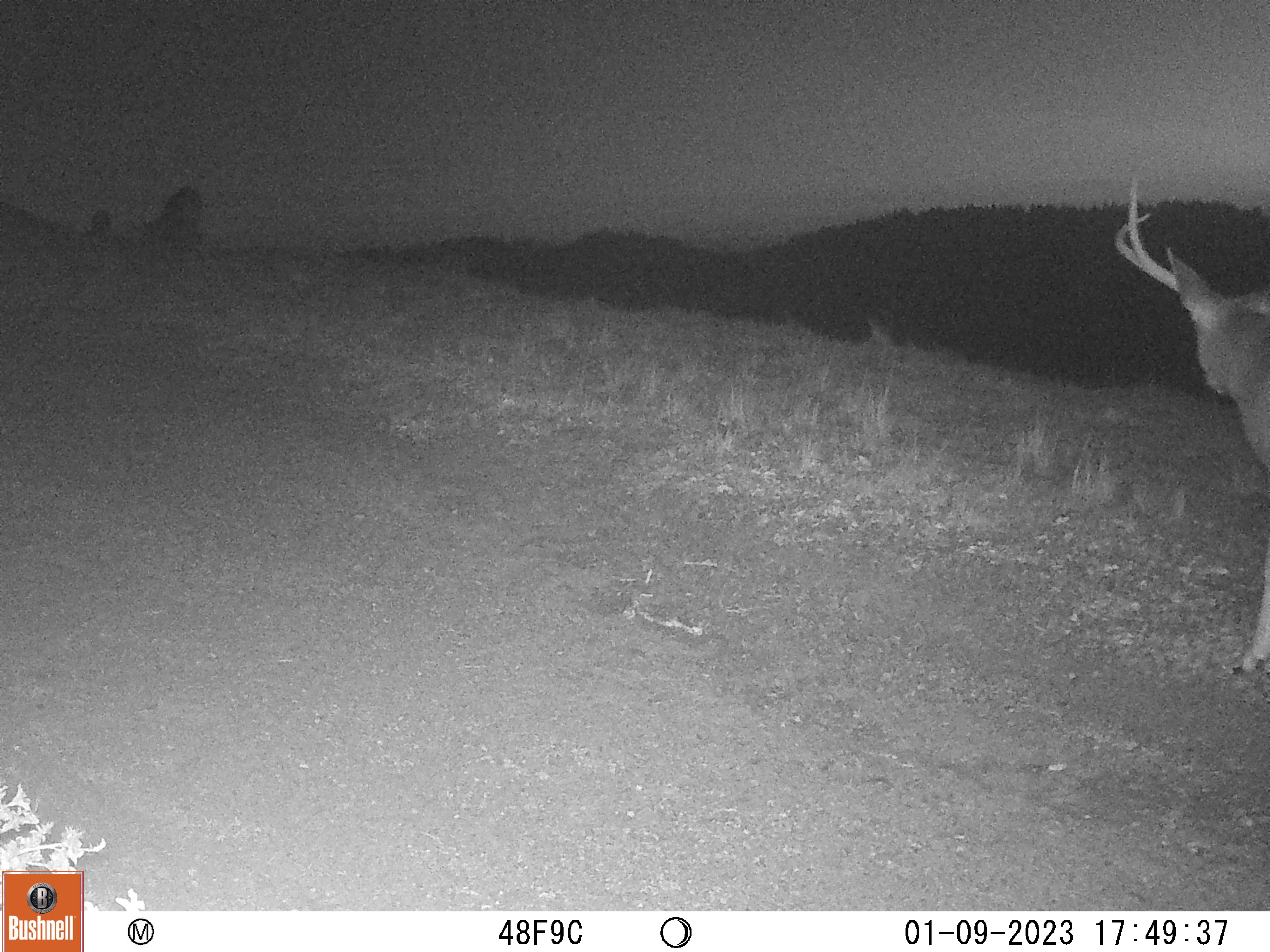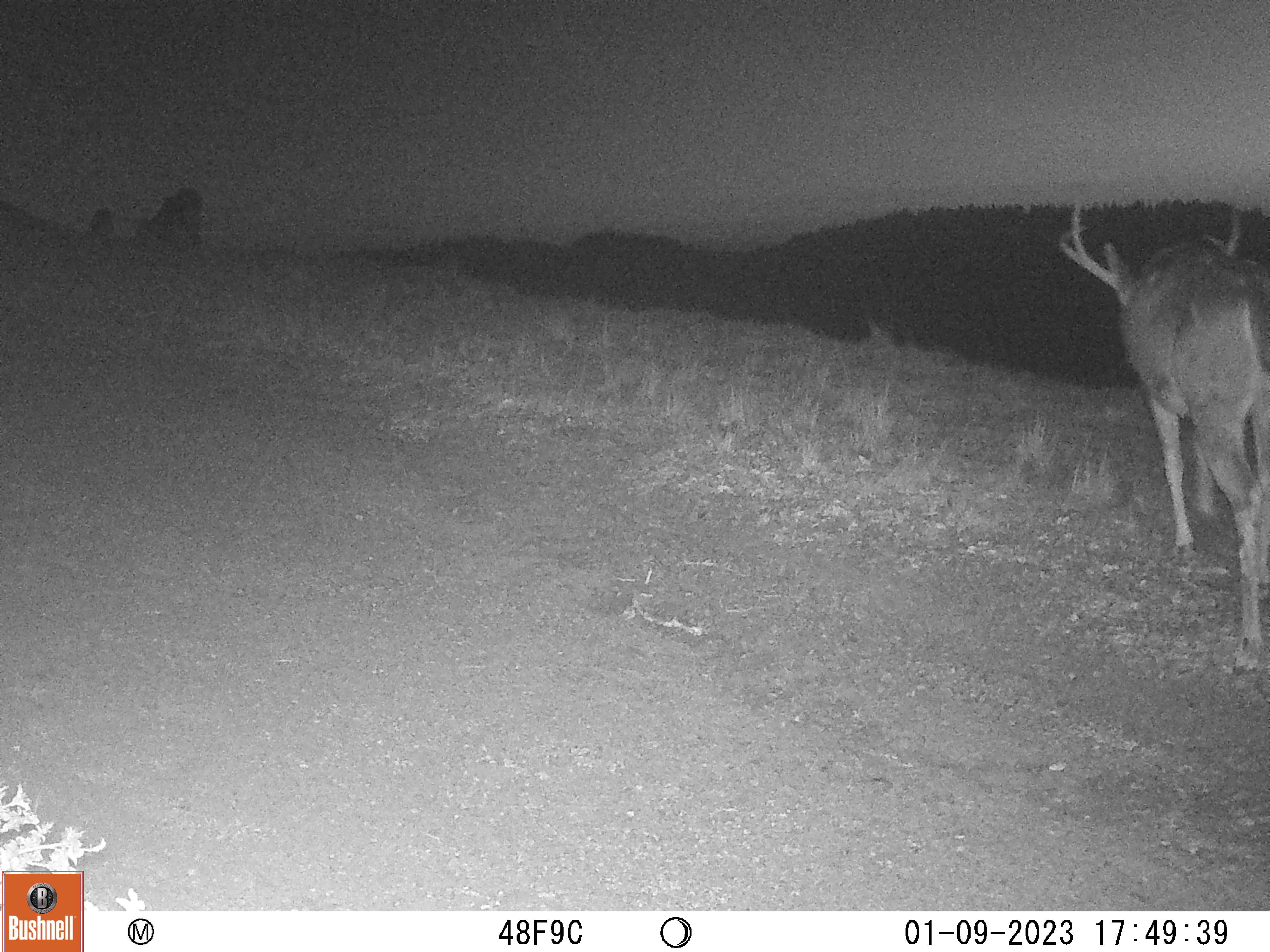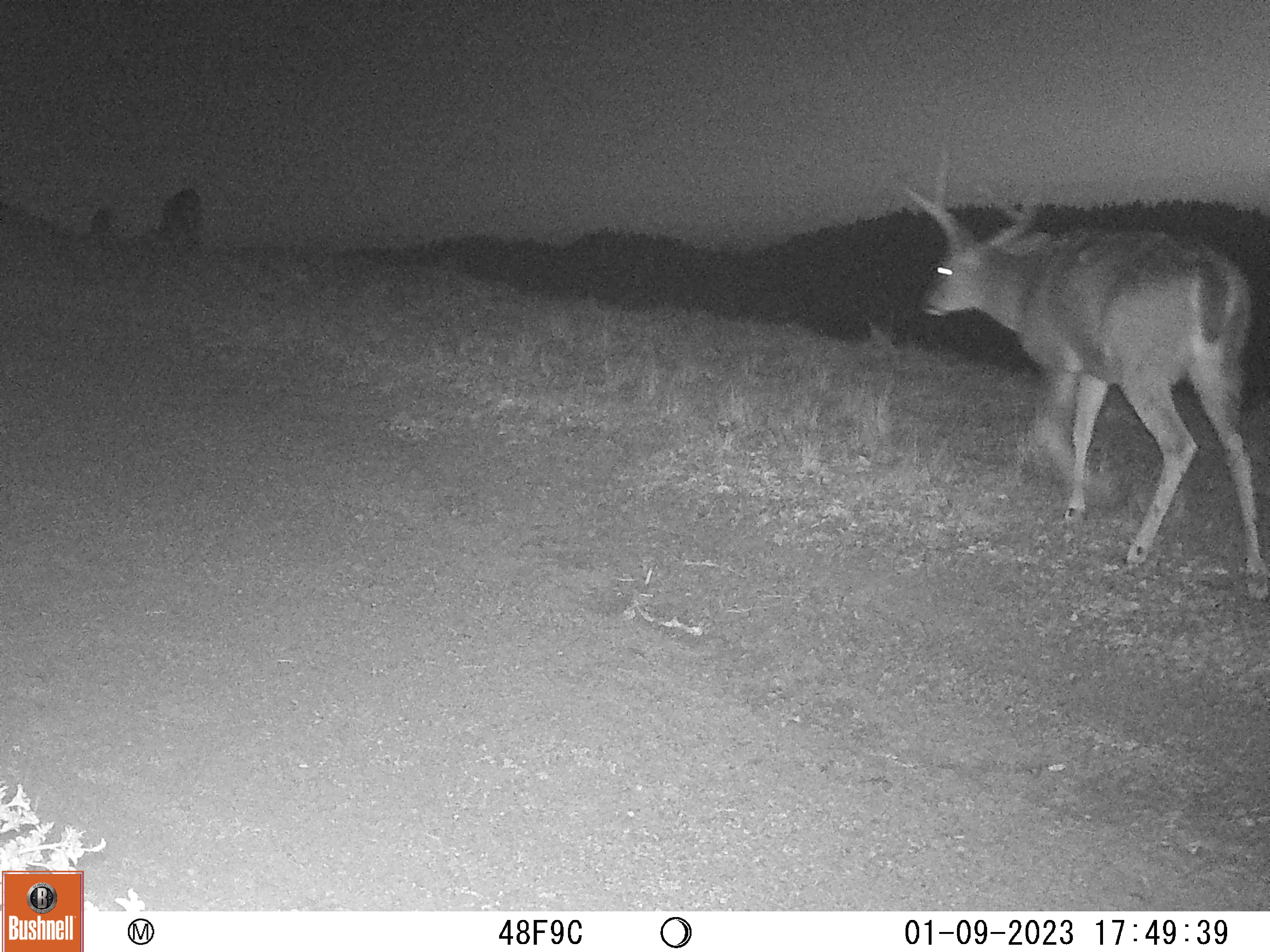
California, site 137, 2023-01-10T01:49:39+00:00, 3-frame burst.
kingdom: Animalia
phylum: Chordata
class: Mammalia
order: Artiodactyla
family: Cervidae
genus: Odocoileus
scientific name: Odocoileus hemionus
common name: mule deer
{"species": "mule deer (Odocoileus hemionus)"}